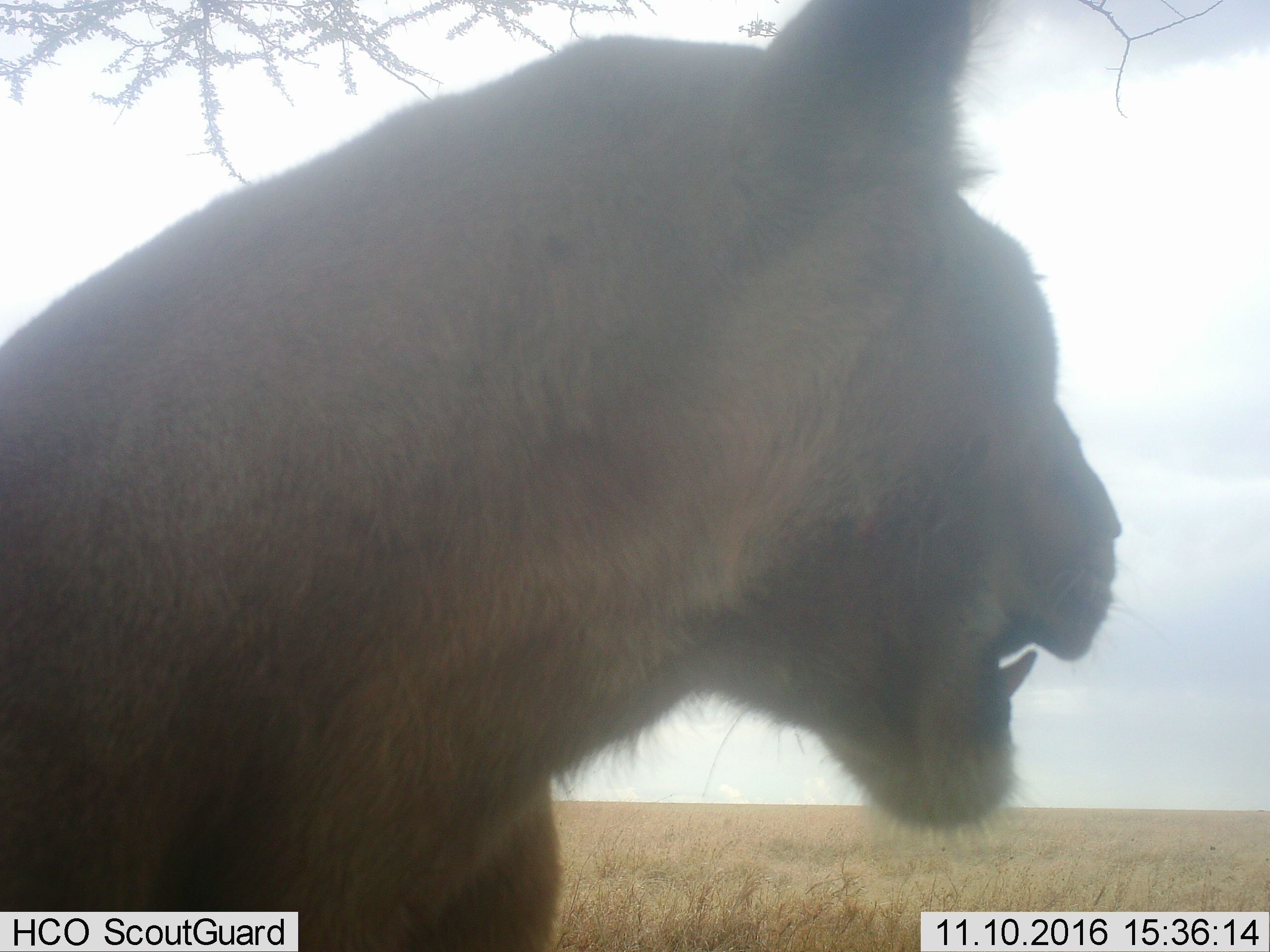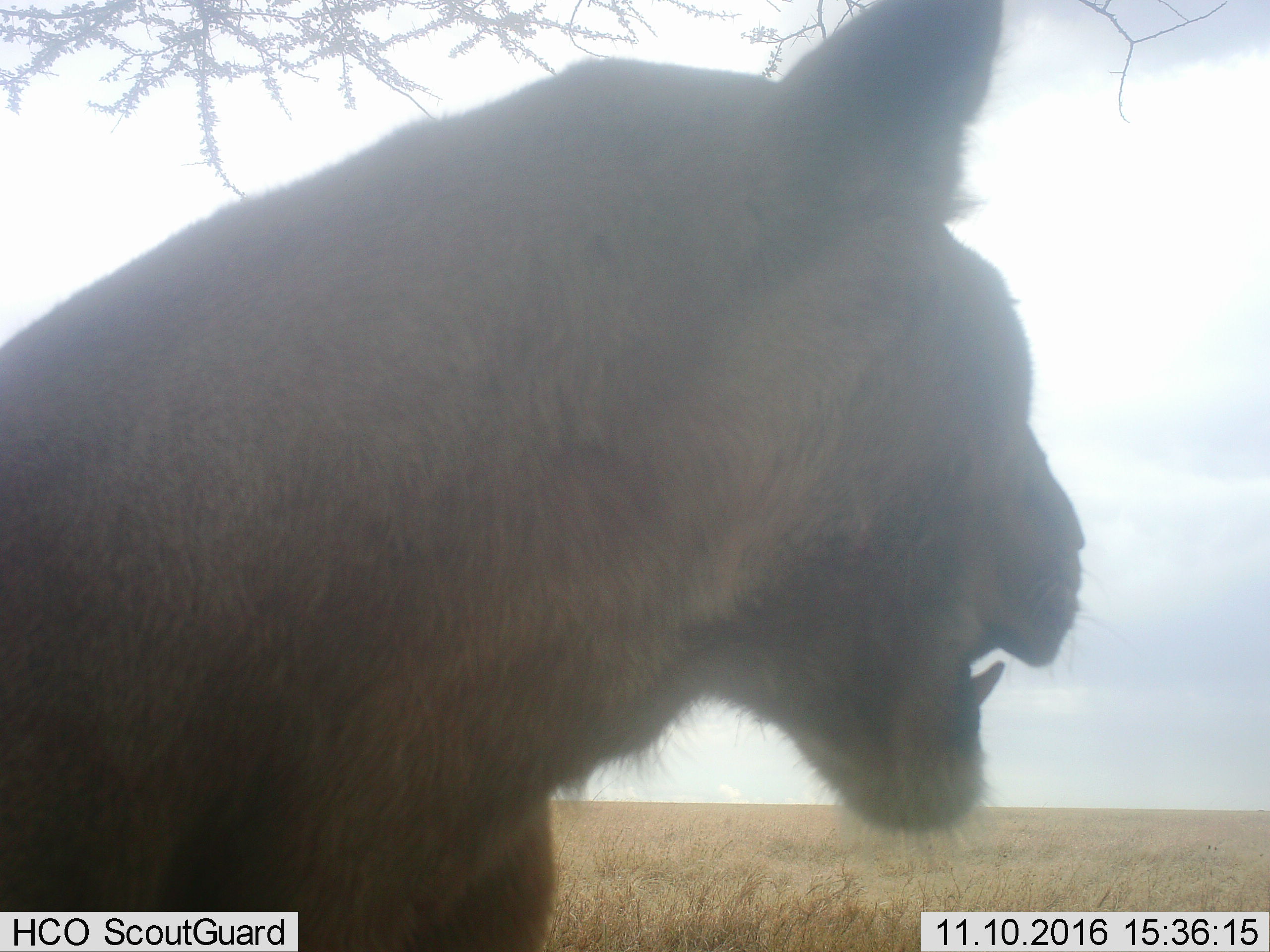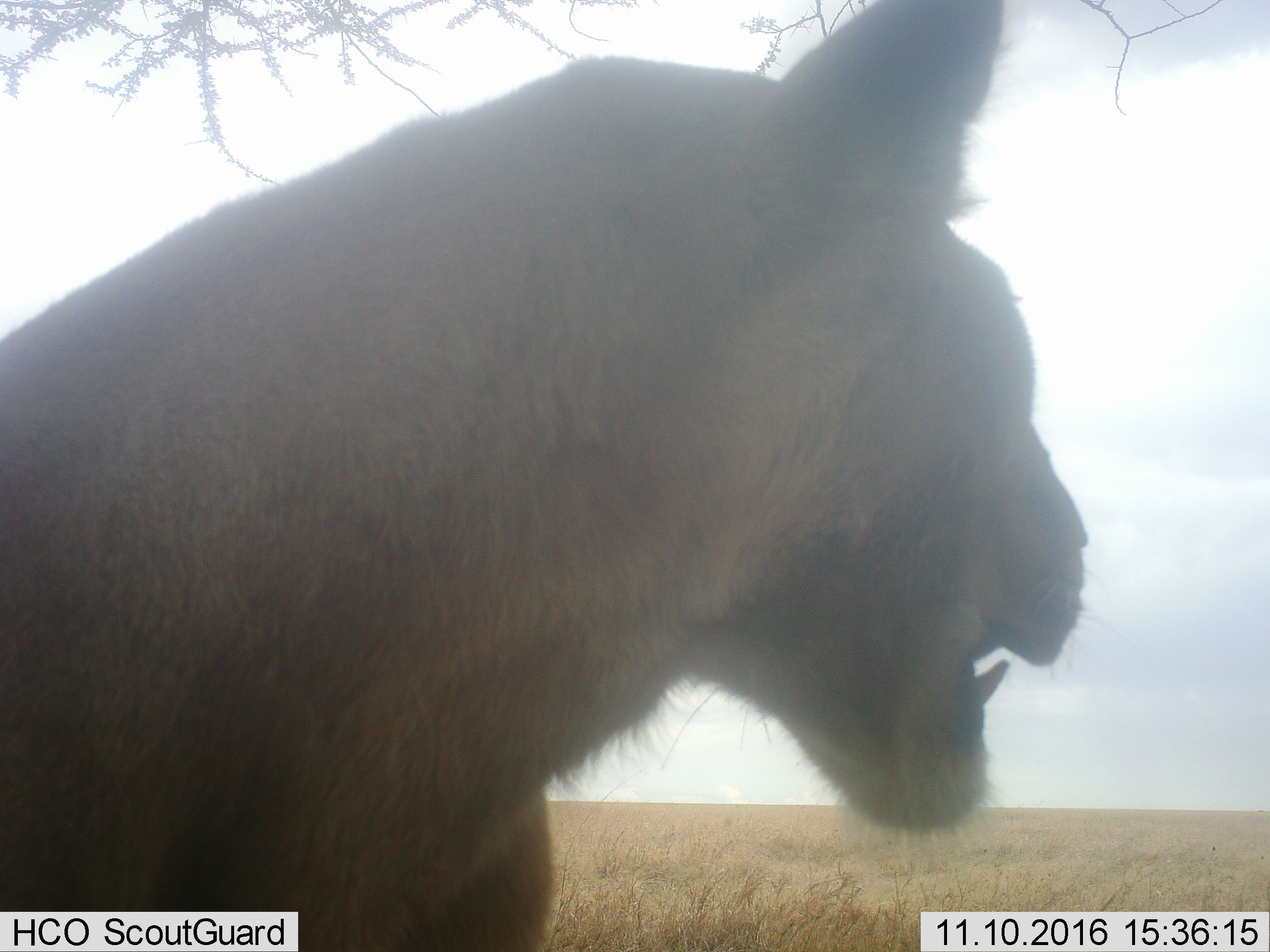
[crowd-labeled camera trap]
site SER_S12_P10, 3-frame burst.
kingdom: Animalia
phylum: Chordata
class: Mammalia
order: Carnivora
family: Felidae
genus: Panthera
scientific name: Panthera leo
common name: lion female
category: lionfemale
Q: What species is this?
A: Lionfemale (lion female) (Panthera leo).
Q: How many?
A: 1.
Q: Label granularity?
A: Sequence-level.